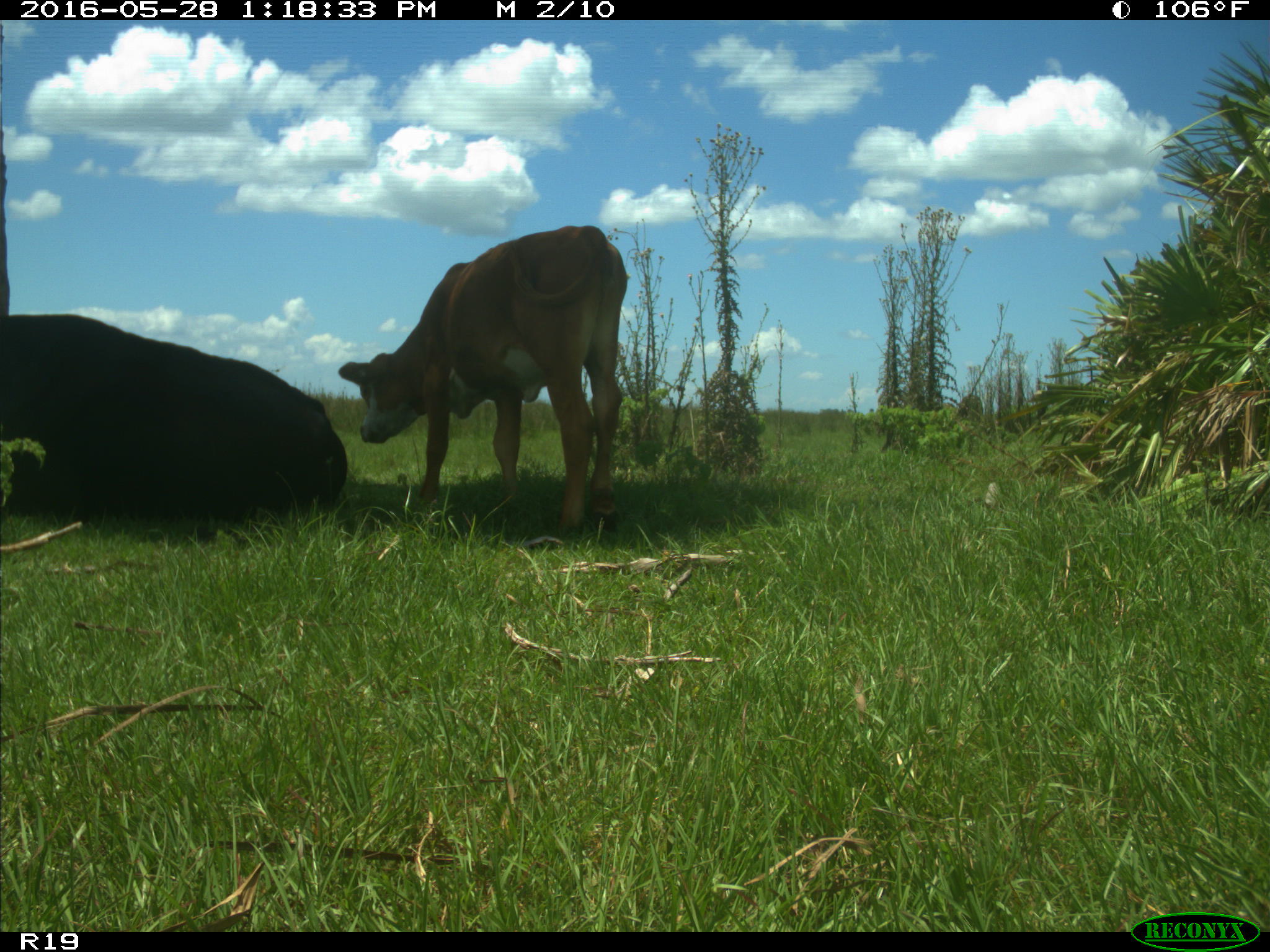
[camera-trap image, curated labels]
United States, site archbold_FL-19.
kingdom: Animalia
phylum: Chordata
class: Mammalia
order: Artiodactyla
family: Bovidae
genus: Bos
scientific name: Bos taurus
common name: domestic cow